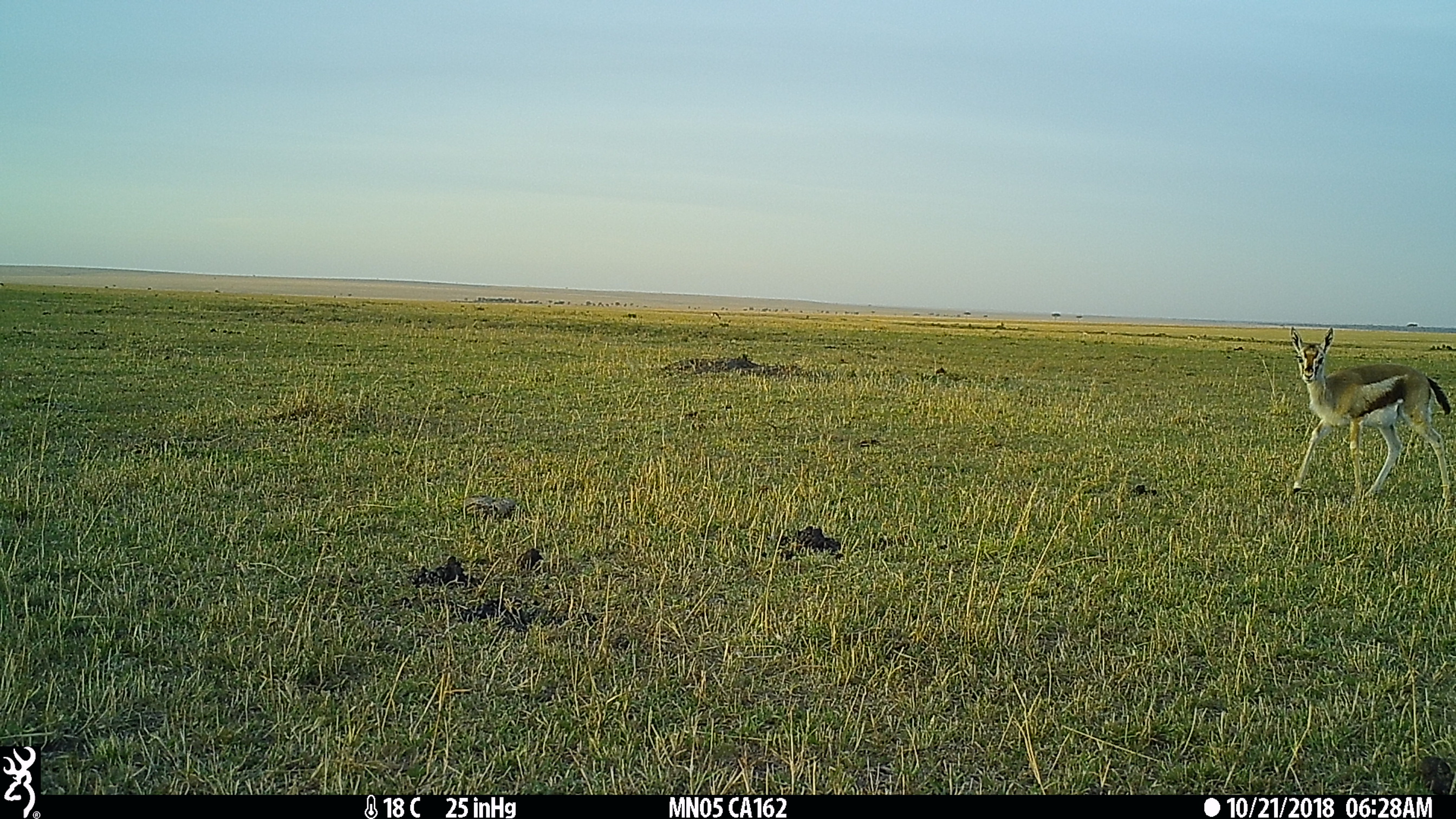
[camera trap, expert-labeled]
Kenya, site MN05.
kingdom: Animalia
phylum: Chordata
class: Mammalia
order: Artiodactyla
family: Bovidae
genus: Eudorcas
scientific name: Eudorcas thomsonii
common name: thomon's gazelle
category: gazelle thomsons